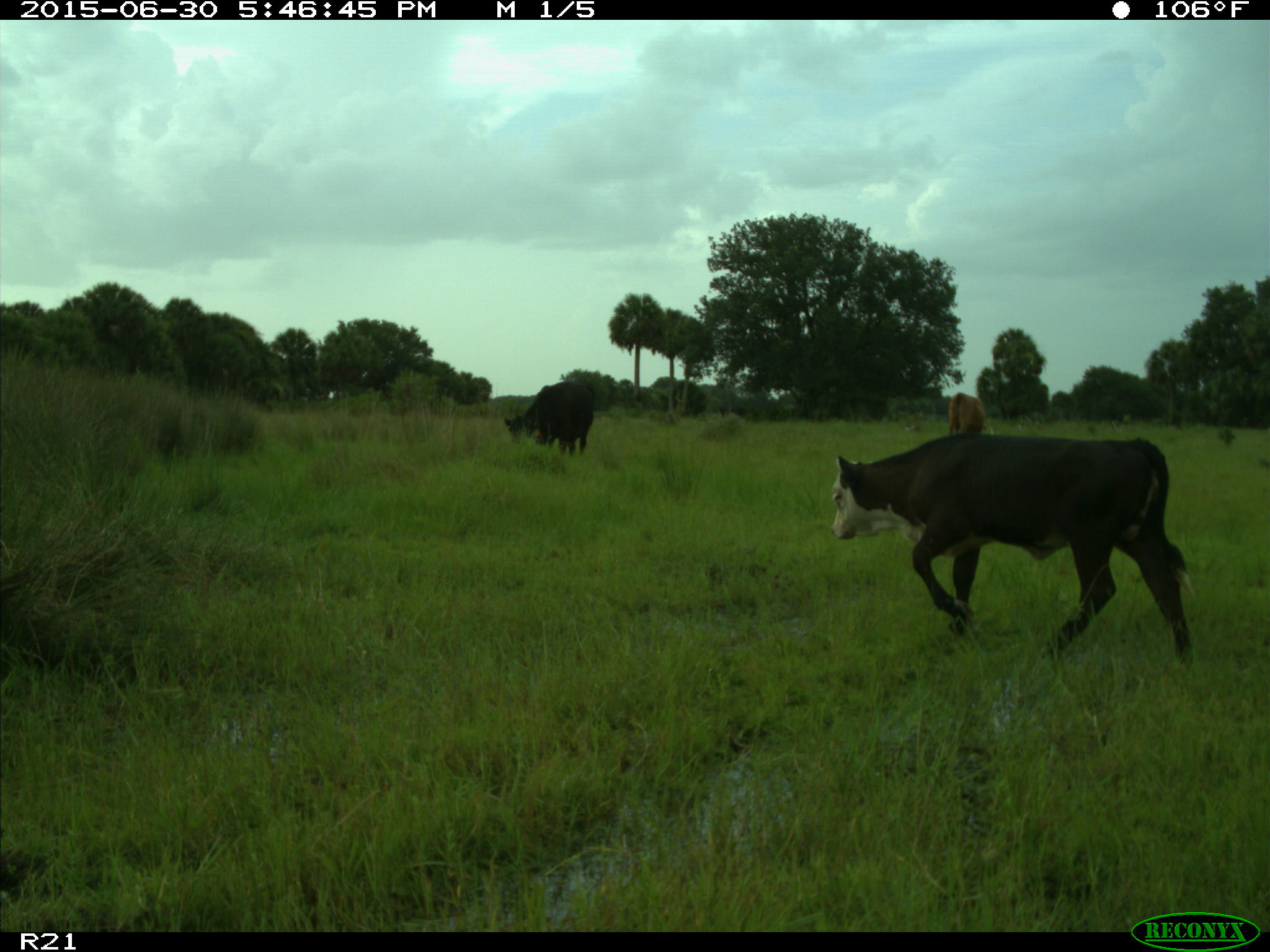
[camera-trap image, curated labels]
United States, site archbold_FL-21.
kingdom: Animalia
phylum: Chordata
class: Mammalia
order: Artiodactyla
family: Bovidae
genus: Bos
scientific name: Bos taurus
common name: domestic cow